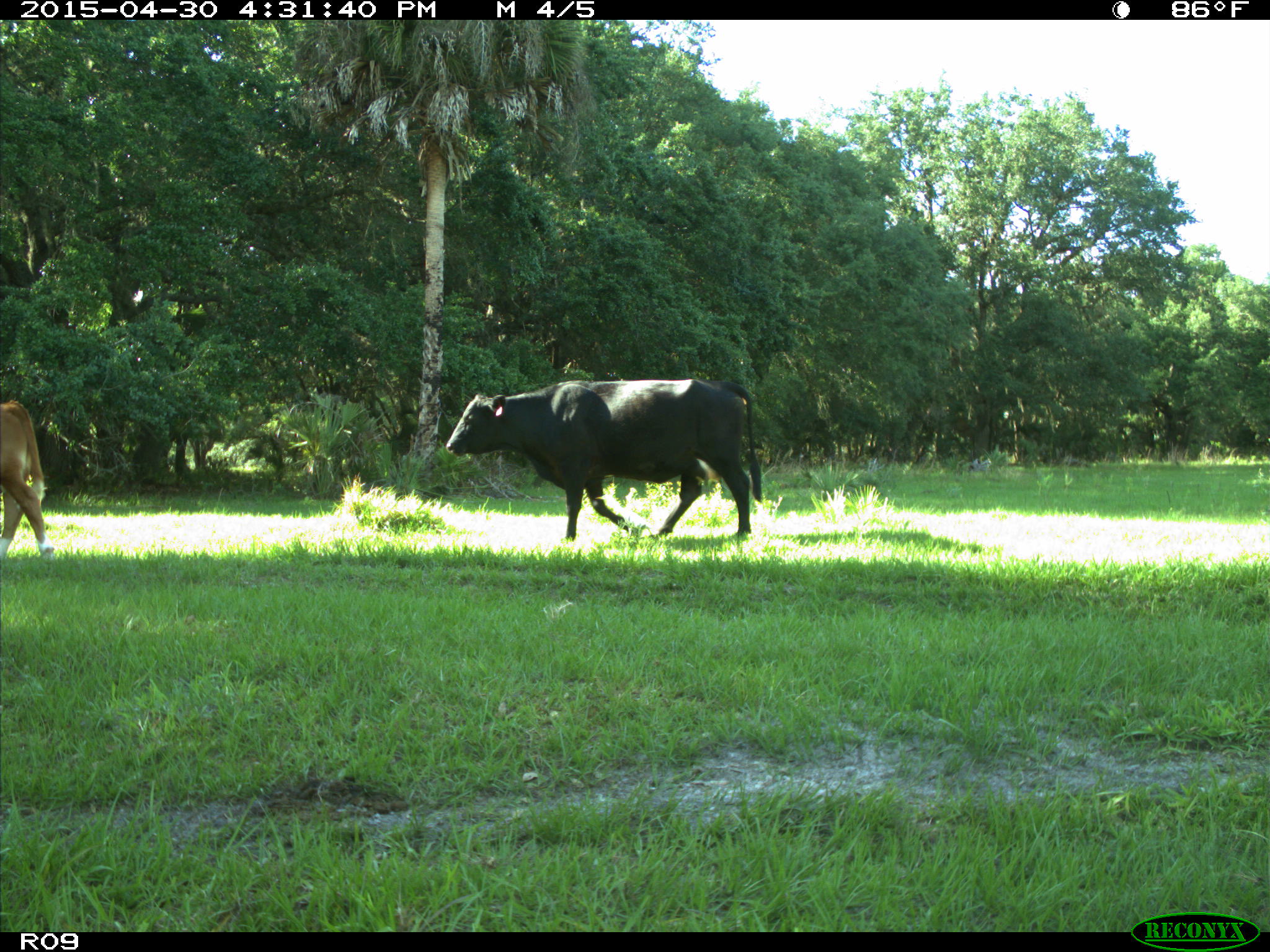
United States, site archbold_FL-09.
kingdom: Animalia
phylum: Chordata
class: Mammalia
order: Artiodactyla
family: Bovidae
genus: Bos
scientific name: Bos taurus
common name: domestic cow